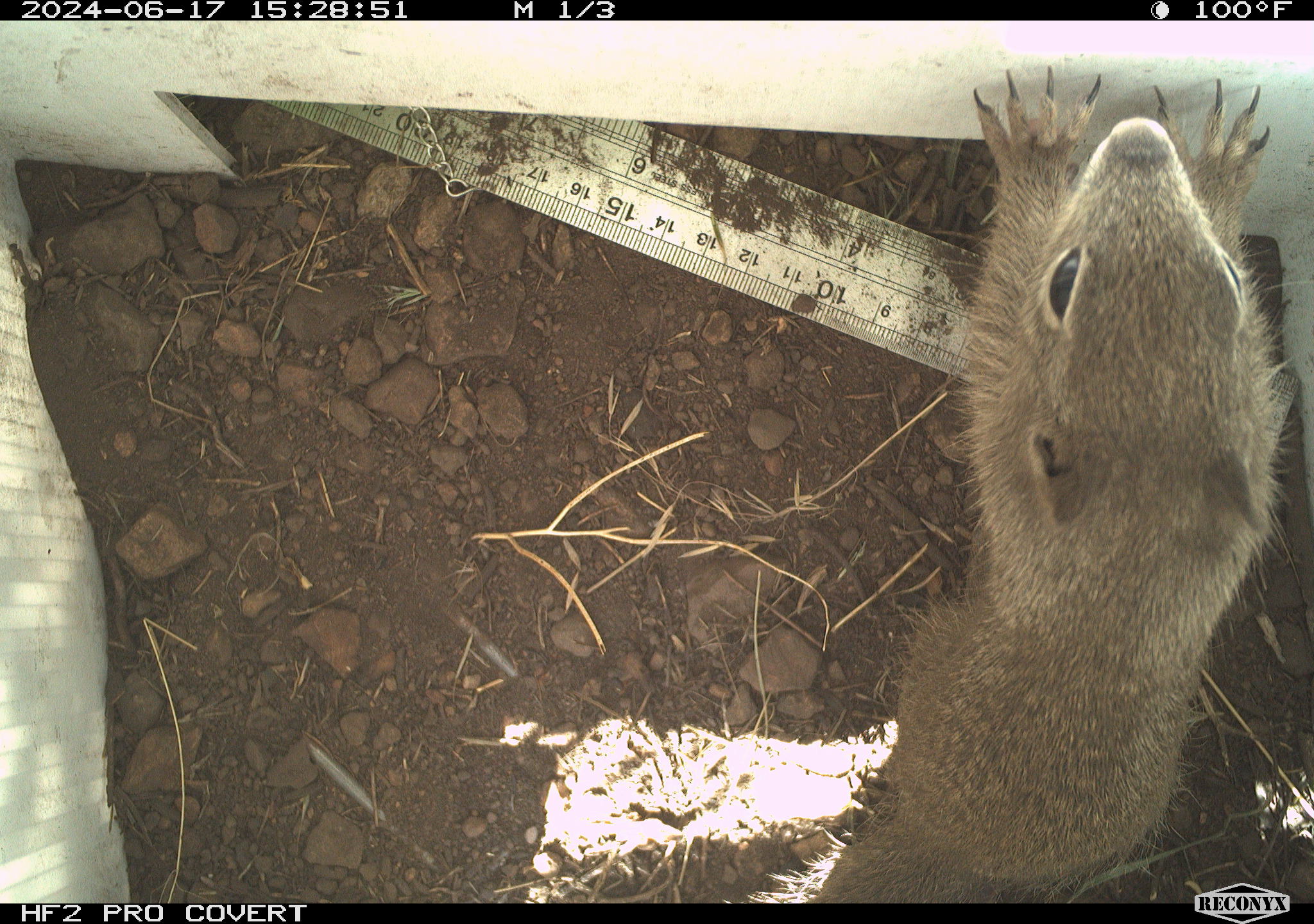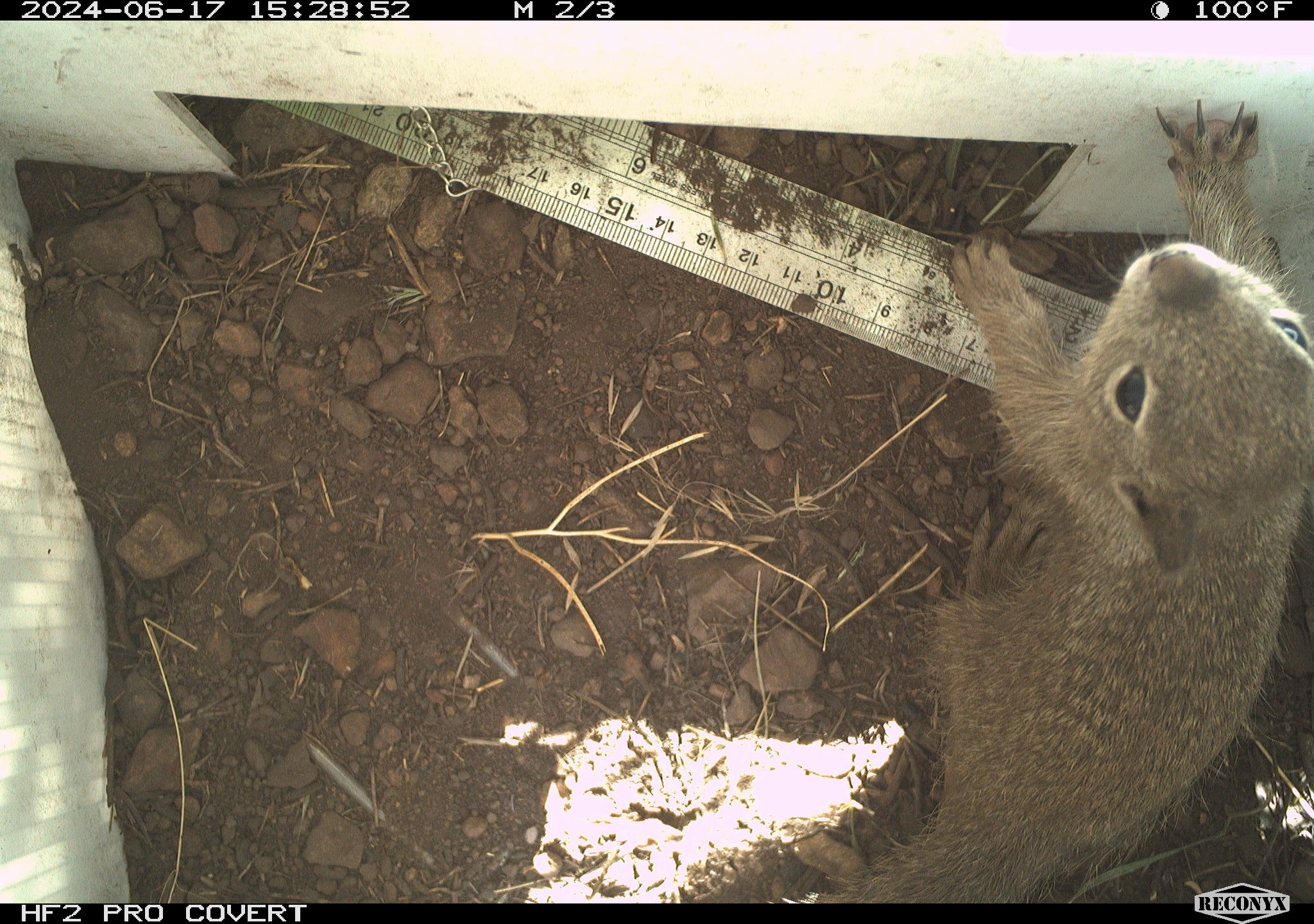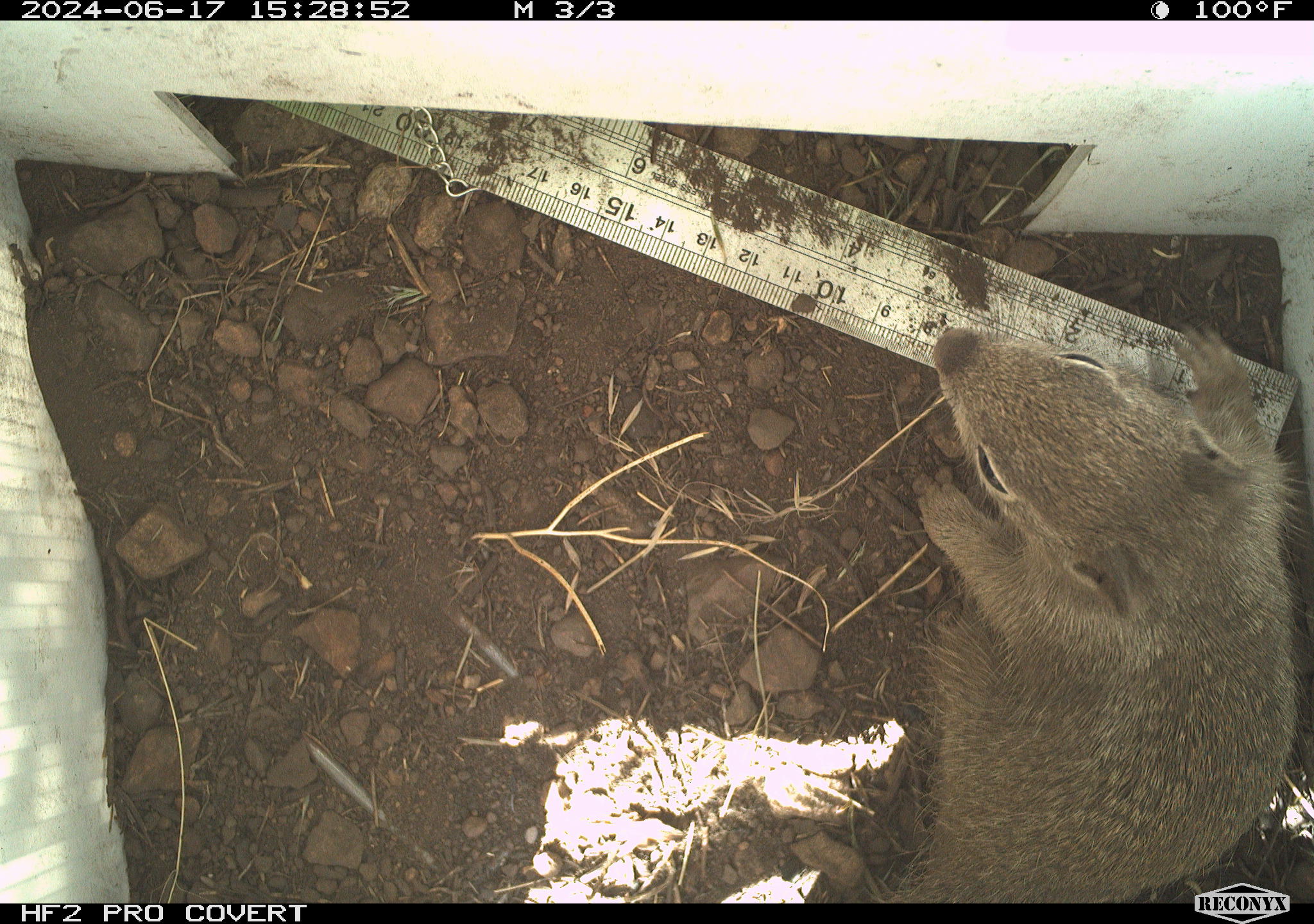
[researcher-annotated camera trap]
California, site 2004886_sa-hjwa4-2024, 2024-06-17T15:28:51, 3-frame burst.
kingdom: Animalia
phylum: Chordata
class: Mammalia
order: Rodentia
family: Sciuridae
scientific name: Sciuridae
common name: squirrels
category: sciuridae family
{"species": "sciuridae family (squirrels) (Sciuridae)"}